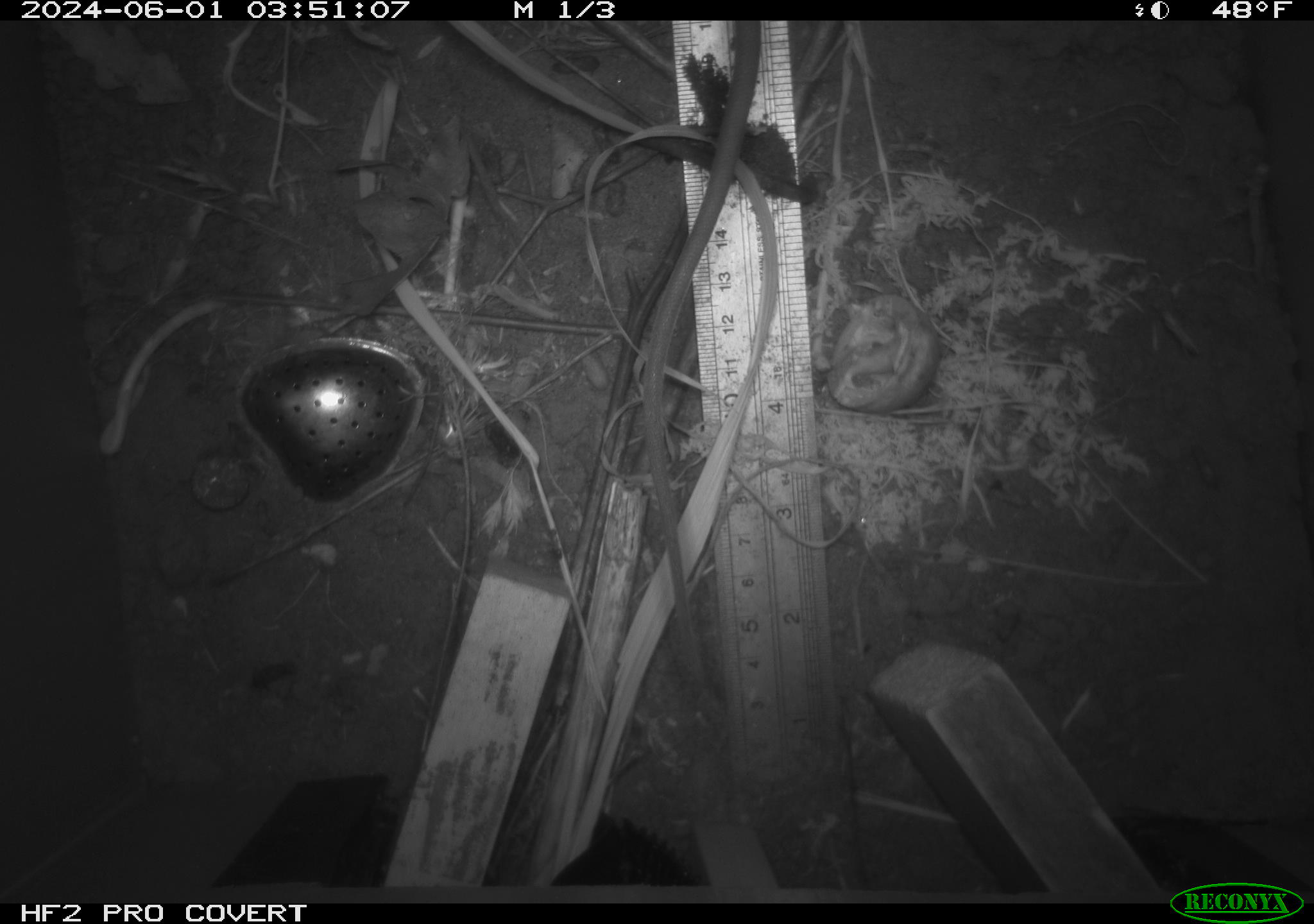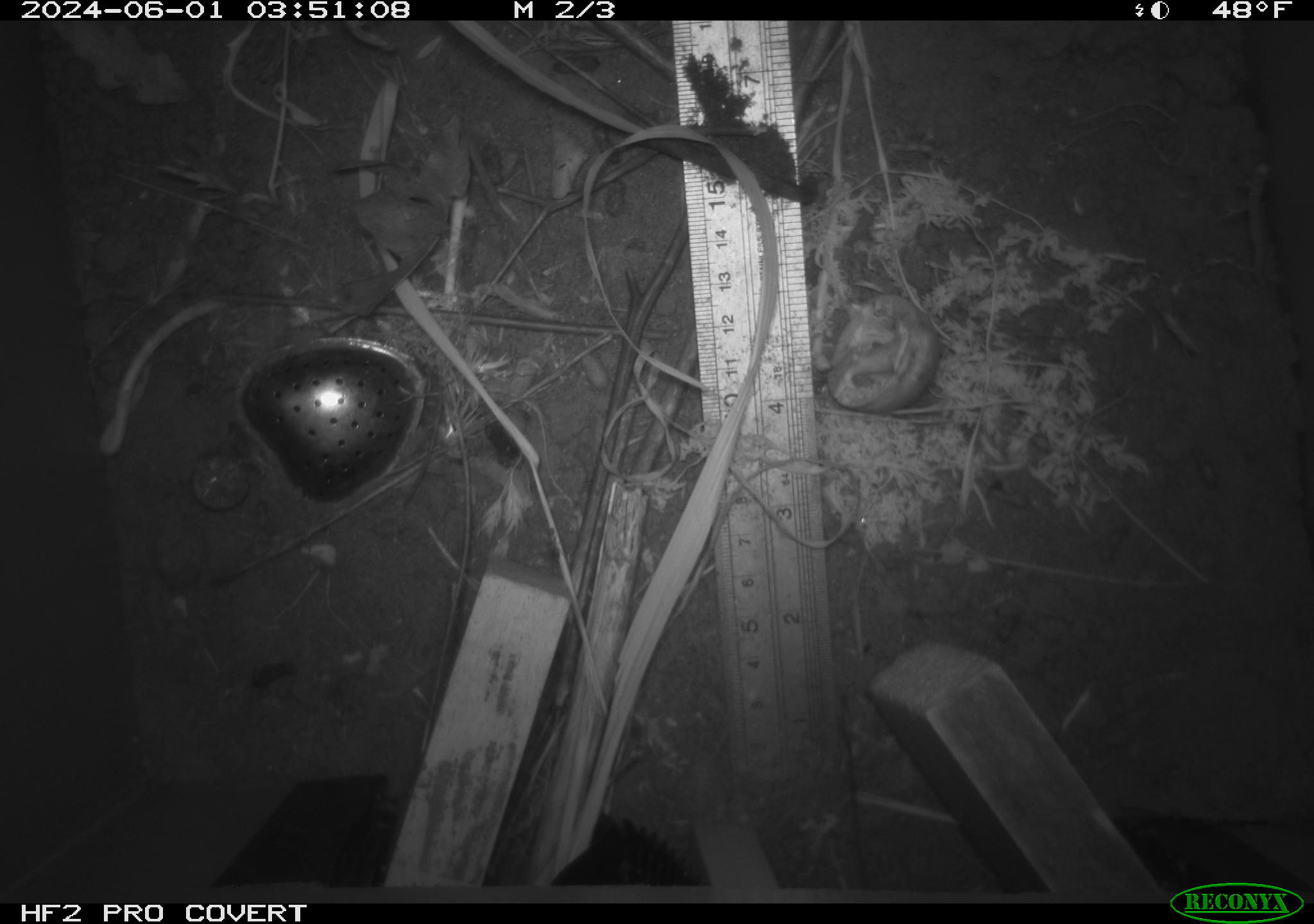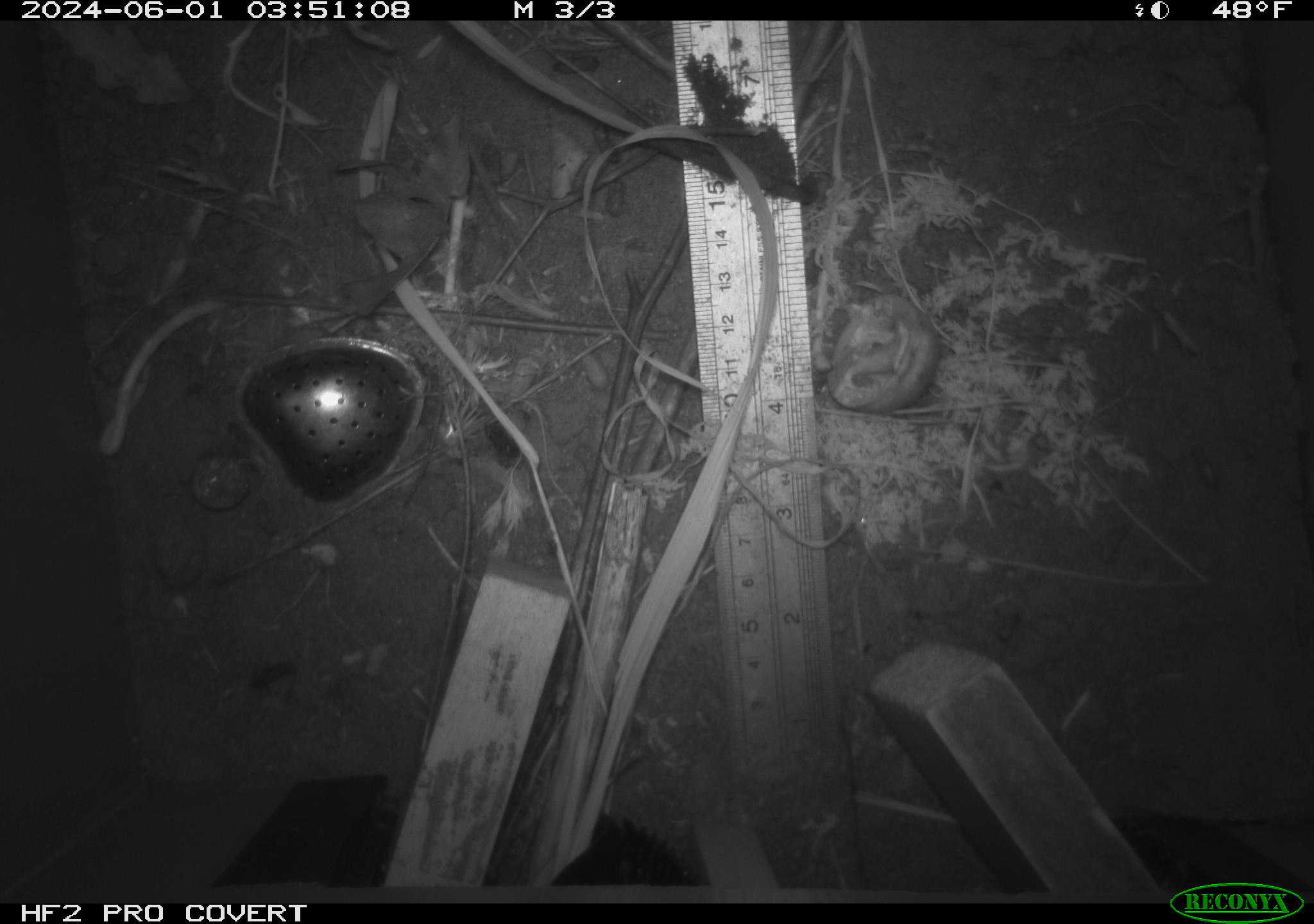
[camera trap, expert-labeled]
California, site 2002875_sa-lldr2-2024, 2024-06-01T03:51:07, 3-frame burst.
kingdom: Animalia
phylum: Chordata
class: Mammalia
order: Rodentia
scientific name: Rodentia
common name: rodent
Rodent (Rodentia).